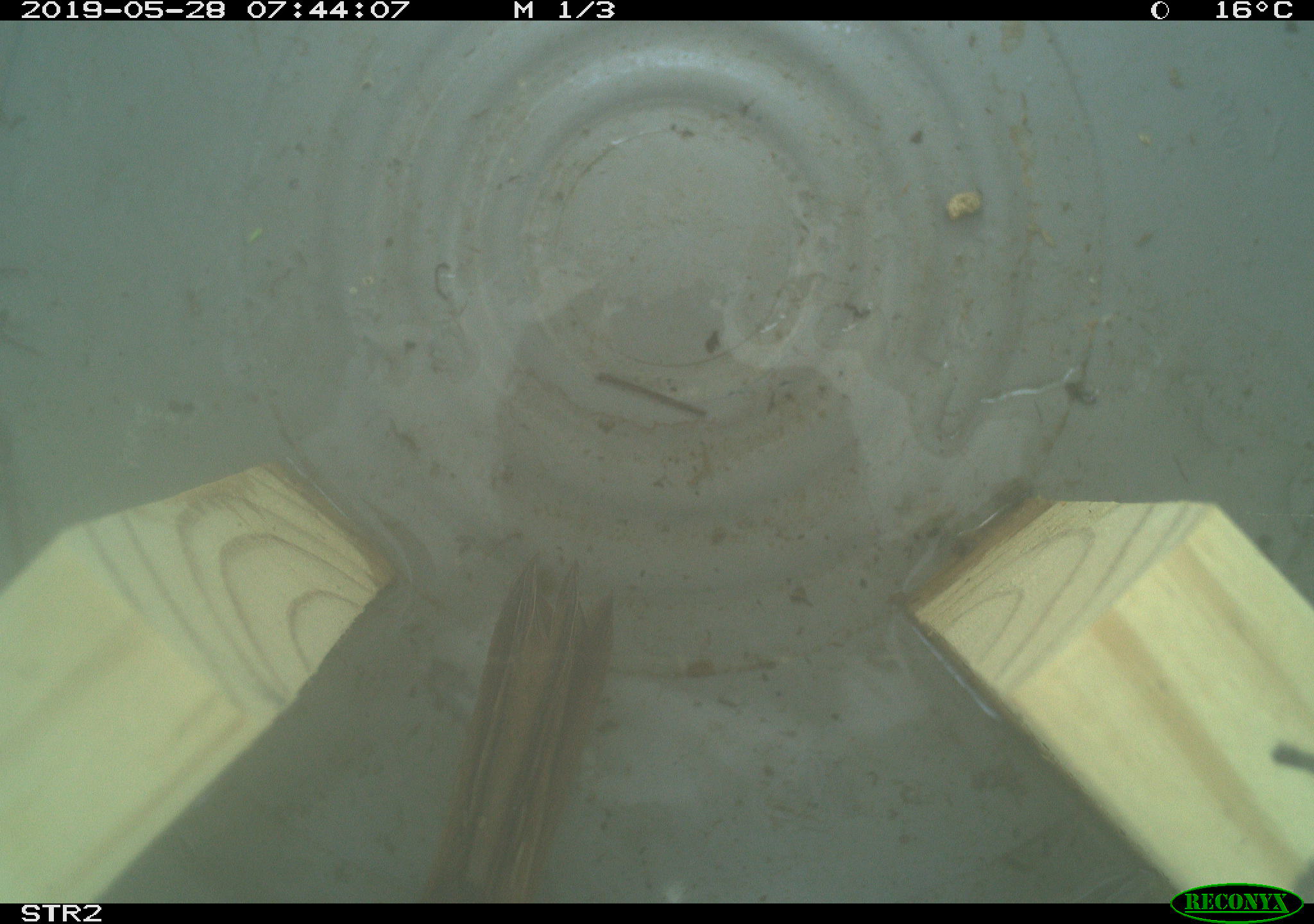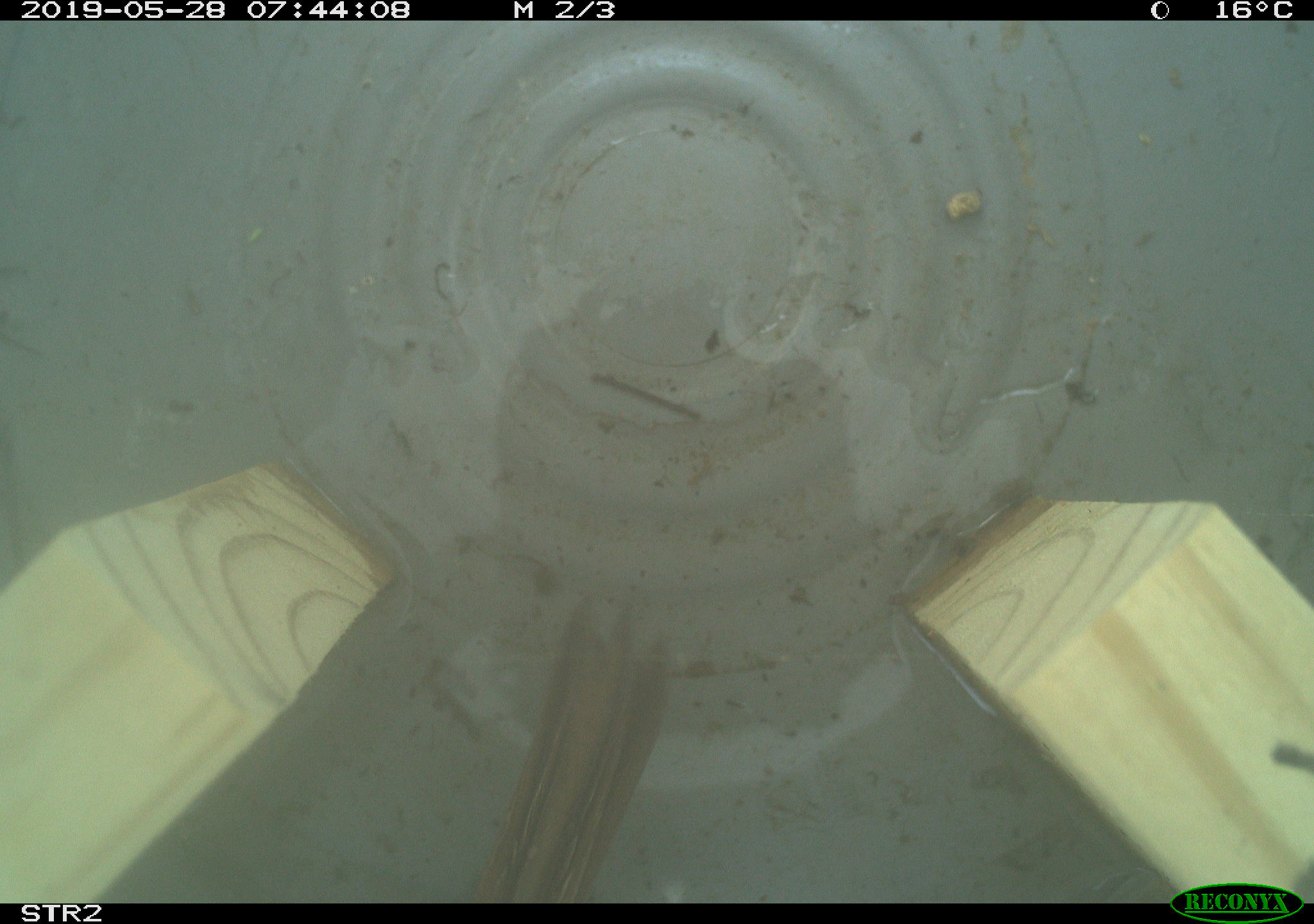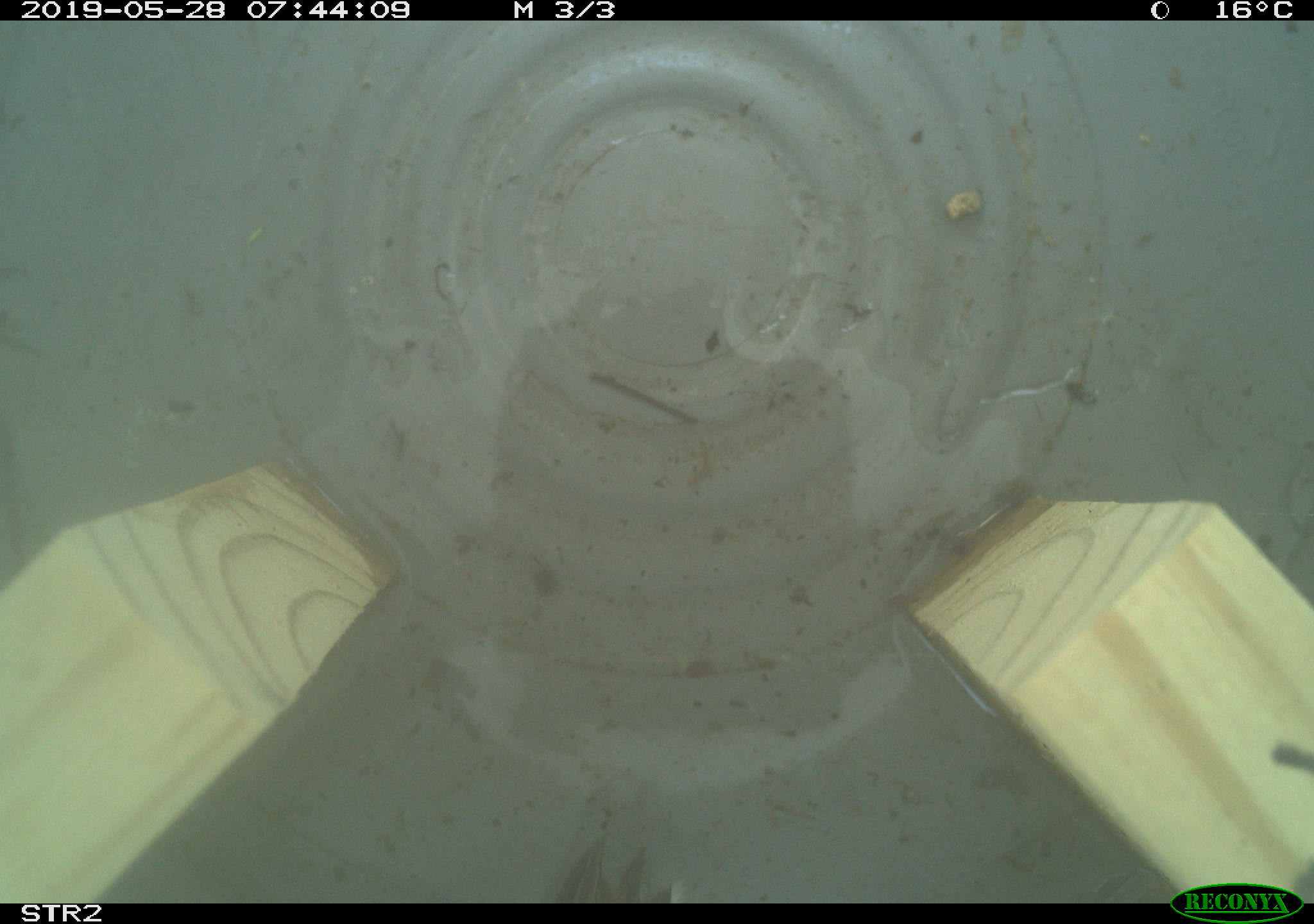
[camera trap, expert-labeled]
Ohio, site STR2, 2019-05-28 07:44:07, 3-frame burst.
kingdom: Animalia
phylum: Chordata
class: Aves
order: Passeriformes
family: Passerellidae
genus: Melospiza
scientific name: Melospiza melodia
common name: song sparrow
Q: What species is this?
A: Song sparrow (Melospiza melodia).